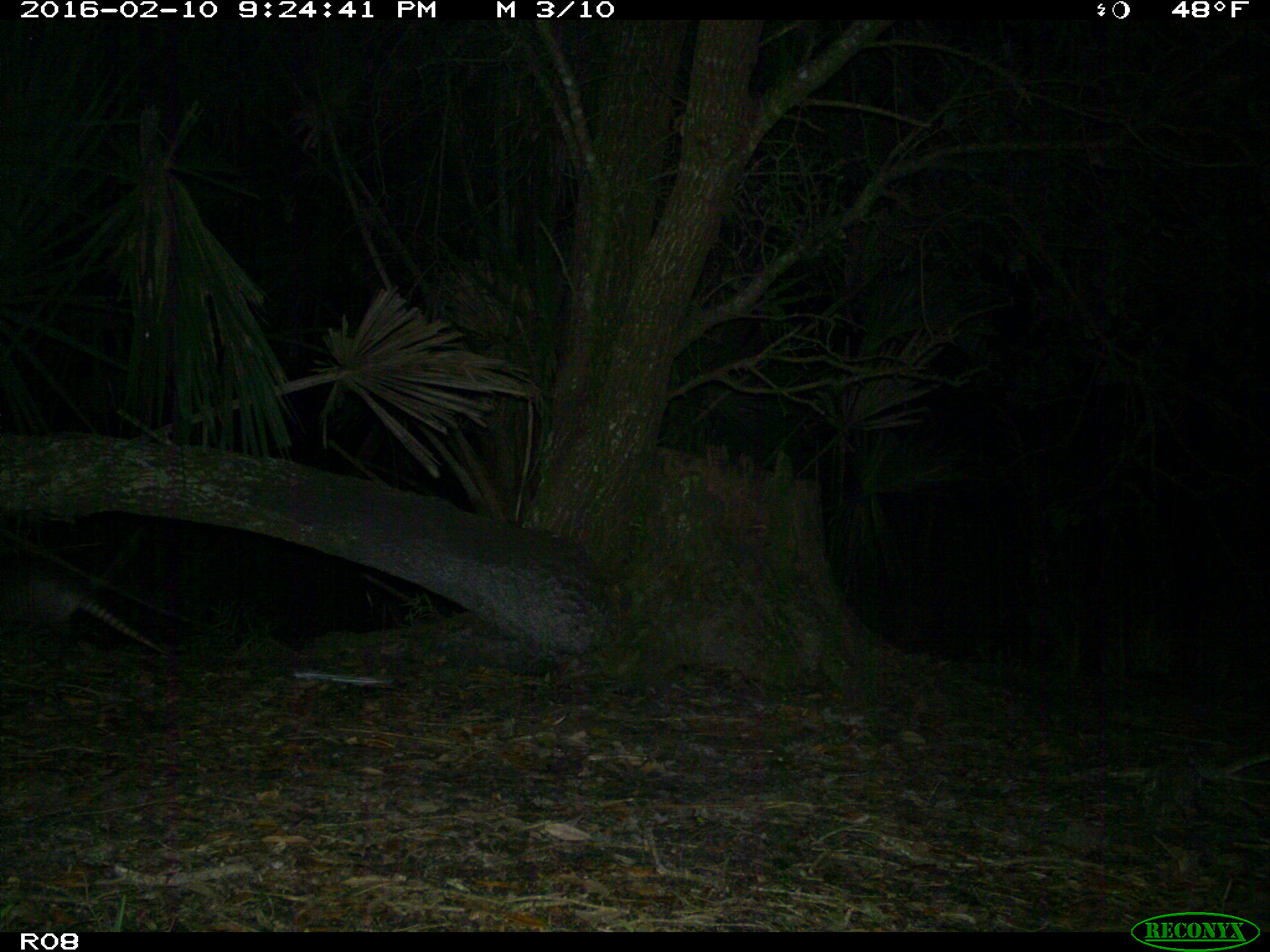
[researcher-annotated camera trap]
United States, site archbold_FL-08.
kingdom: Animalia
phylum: Chordata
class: Mammalia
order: Cingulata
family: Dasypodidae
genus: Dasypus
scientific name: Dasypus novemcinctus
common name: nine-banded armadillo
Dasypus novemcinctus (nine-banded armadillo).